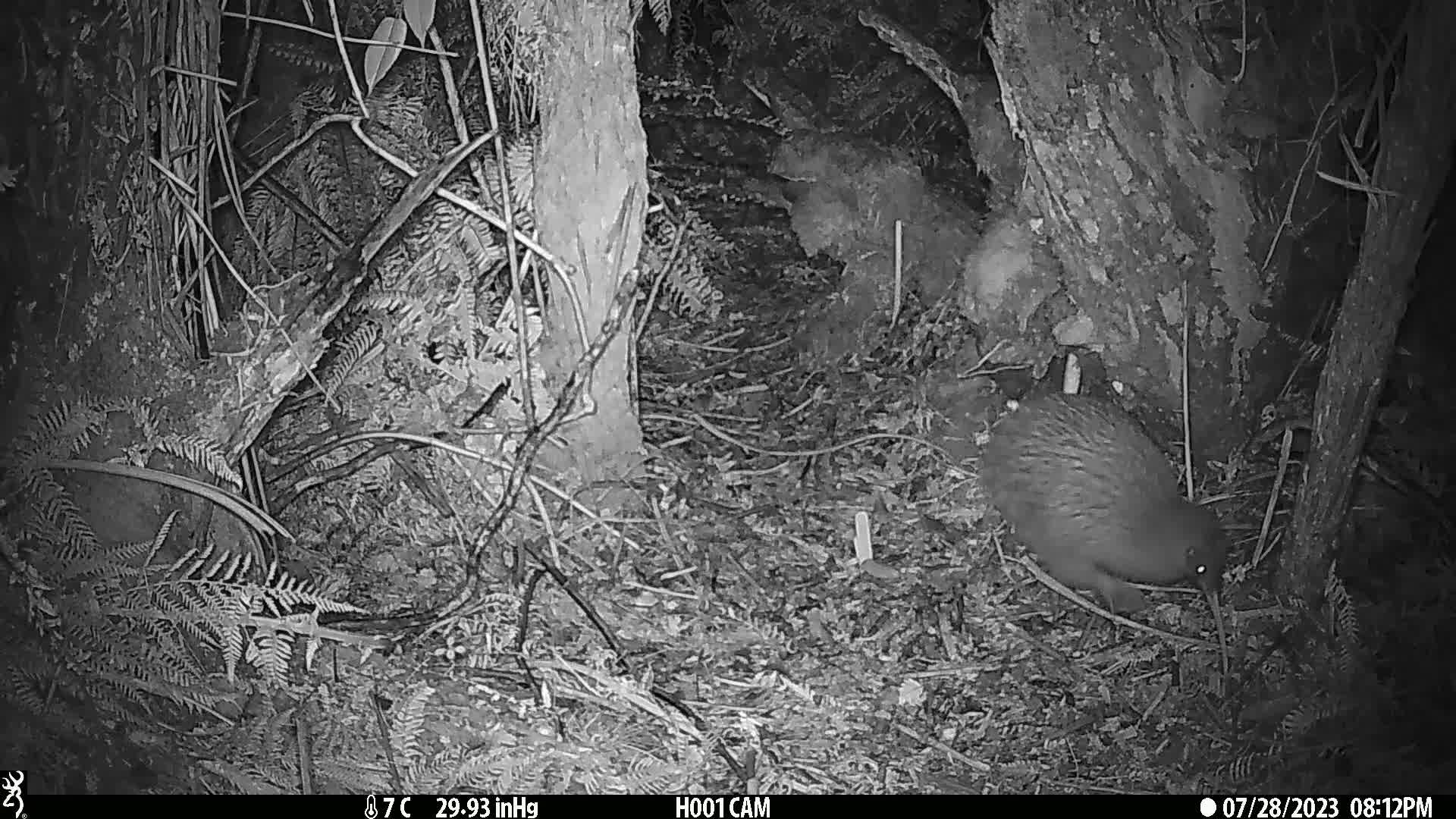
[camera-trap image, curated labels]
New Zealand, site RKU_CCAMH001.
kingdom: Animalia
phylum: Chordata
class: Aves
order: Apterygiformes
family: Apterygidae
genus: Apteryx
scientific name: Apteryx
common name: kiwi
Kiwi (Apteryx).